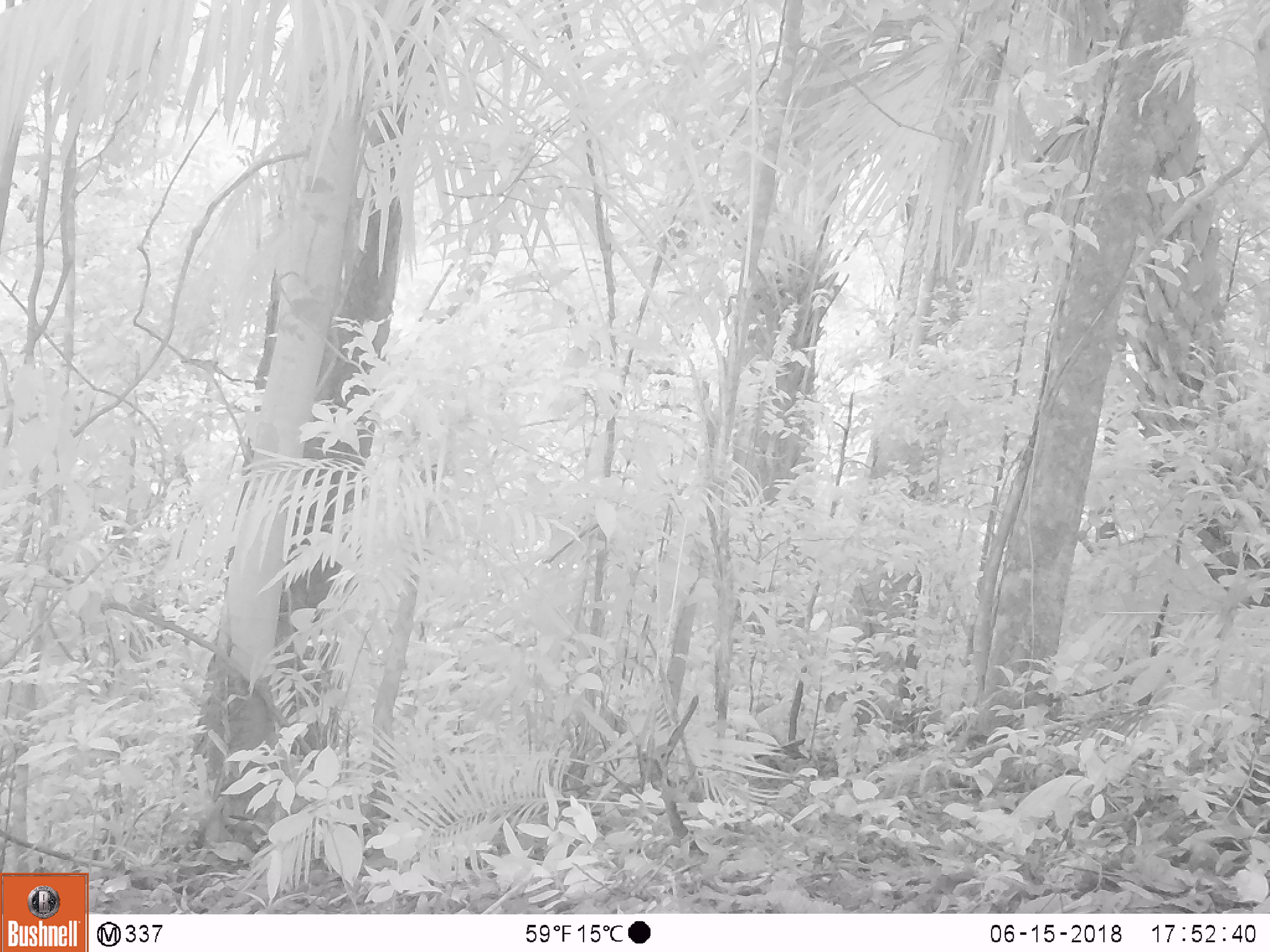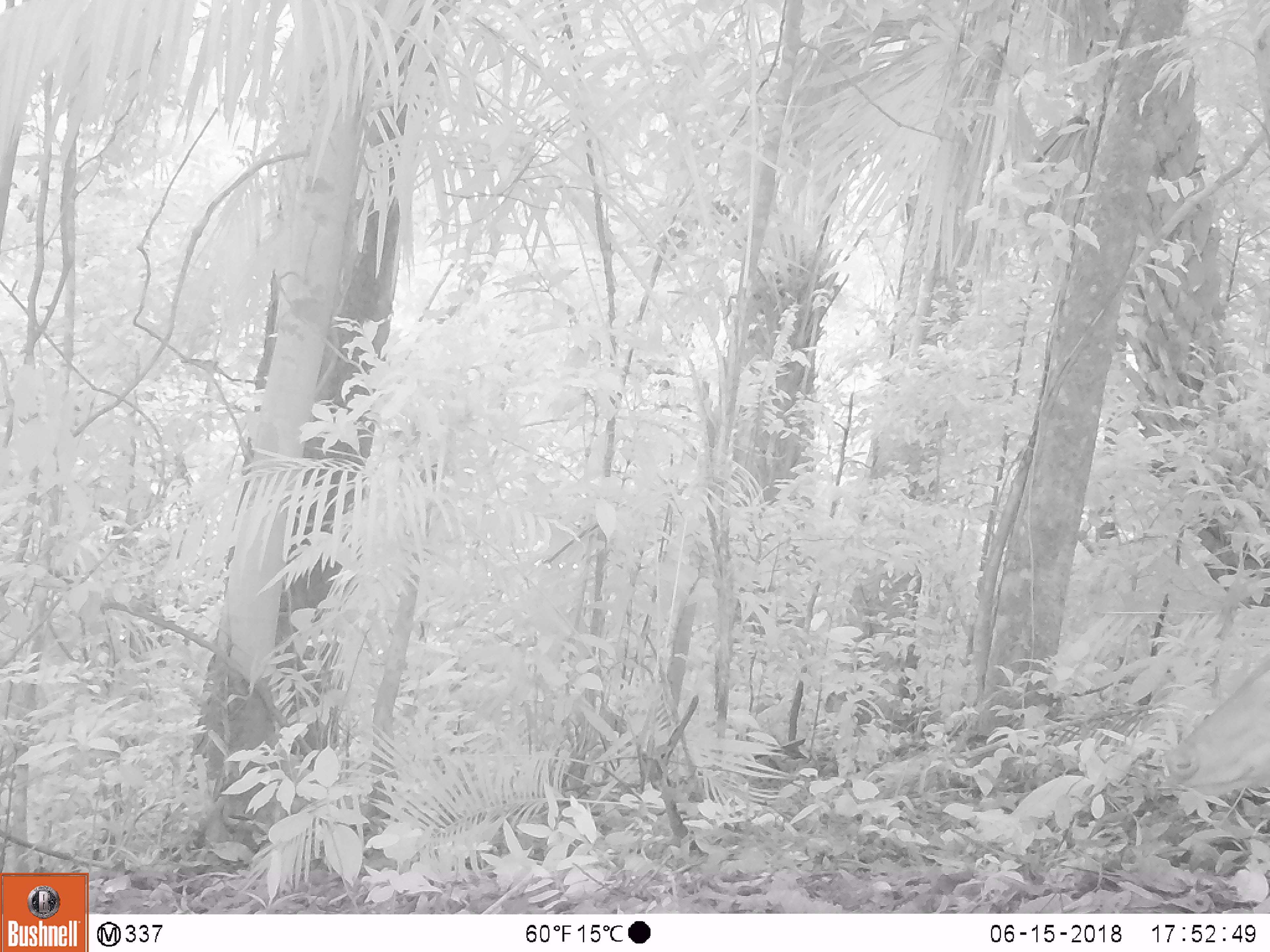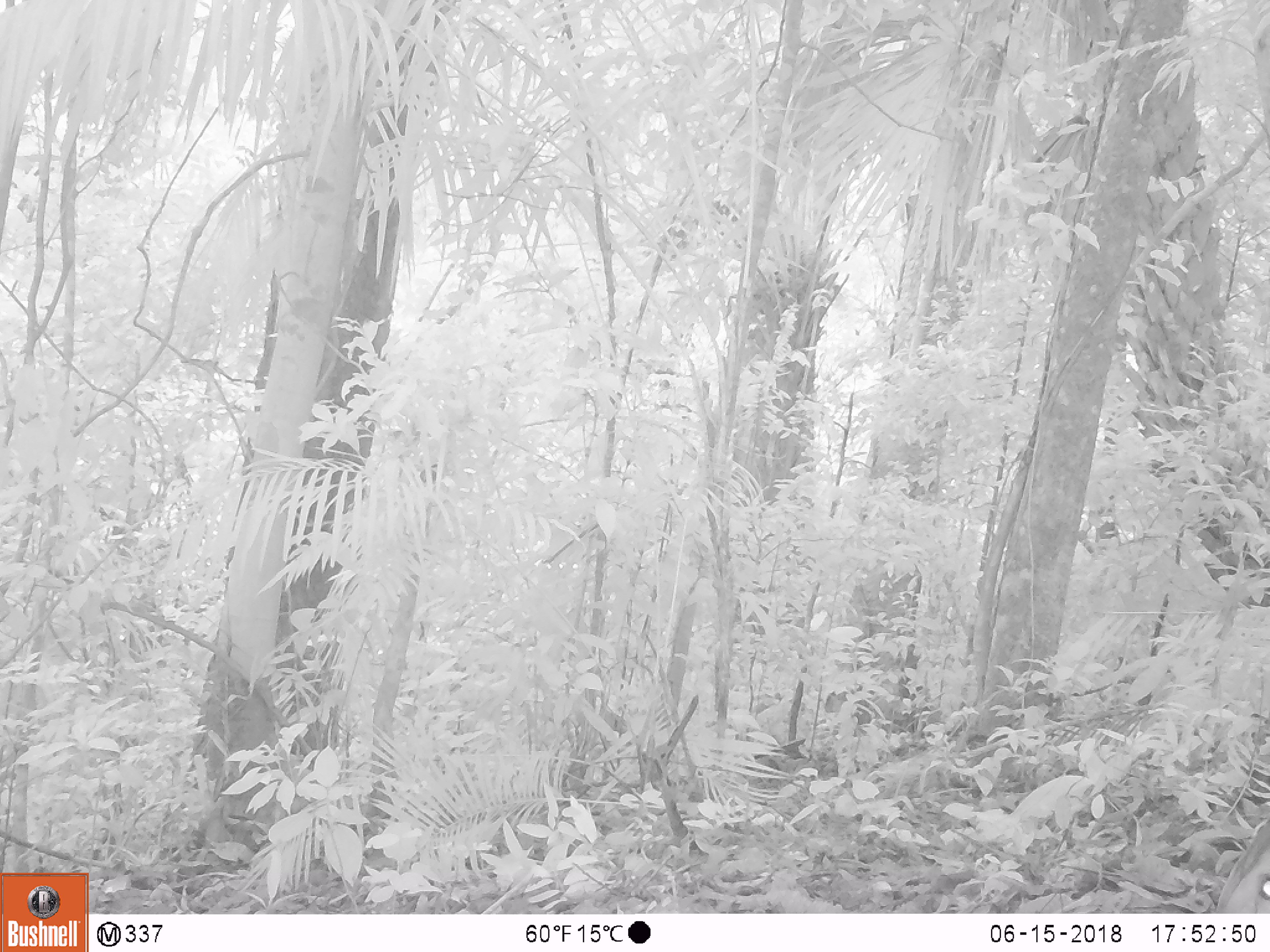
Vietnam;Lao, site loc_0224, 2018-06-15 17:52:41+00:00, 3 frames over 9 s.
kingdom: Animalia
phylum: Chordata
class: Mammalia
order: Artiodactyla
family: Cervidae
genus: Muntiacus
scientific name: Muntiacus vuquangensis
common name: large-antlered muntjac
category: large antlered muntjac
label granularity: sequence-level